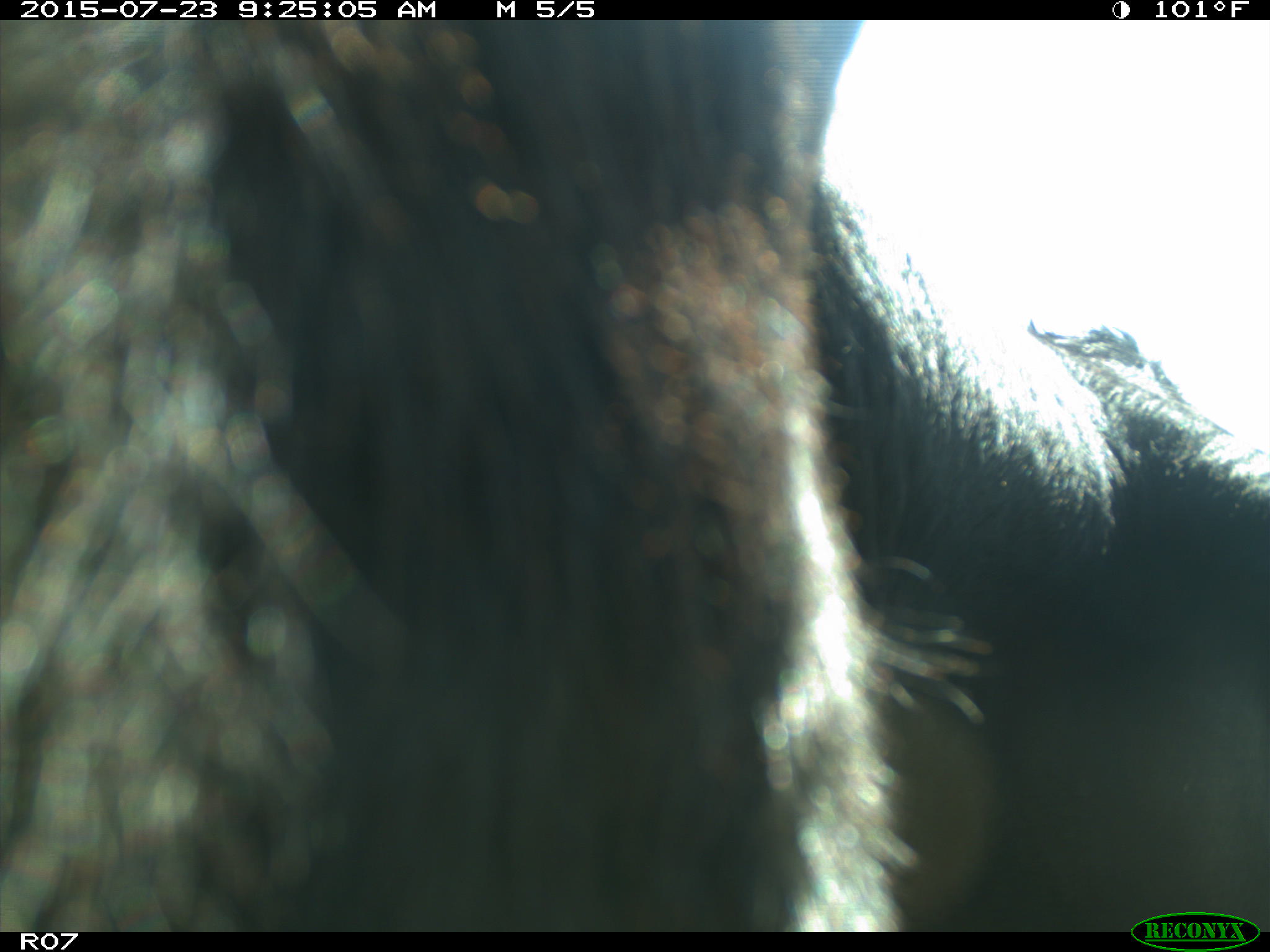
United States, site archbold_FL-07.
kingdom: Animalia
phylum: Chordata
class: Mammalia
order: Artiodactyla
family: Bovidae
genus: Bos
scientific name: Bos taurus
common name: domestic cow